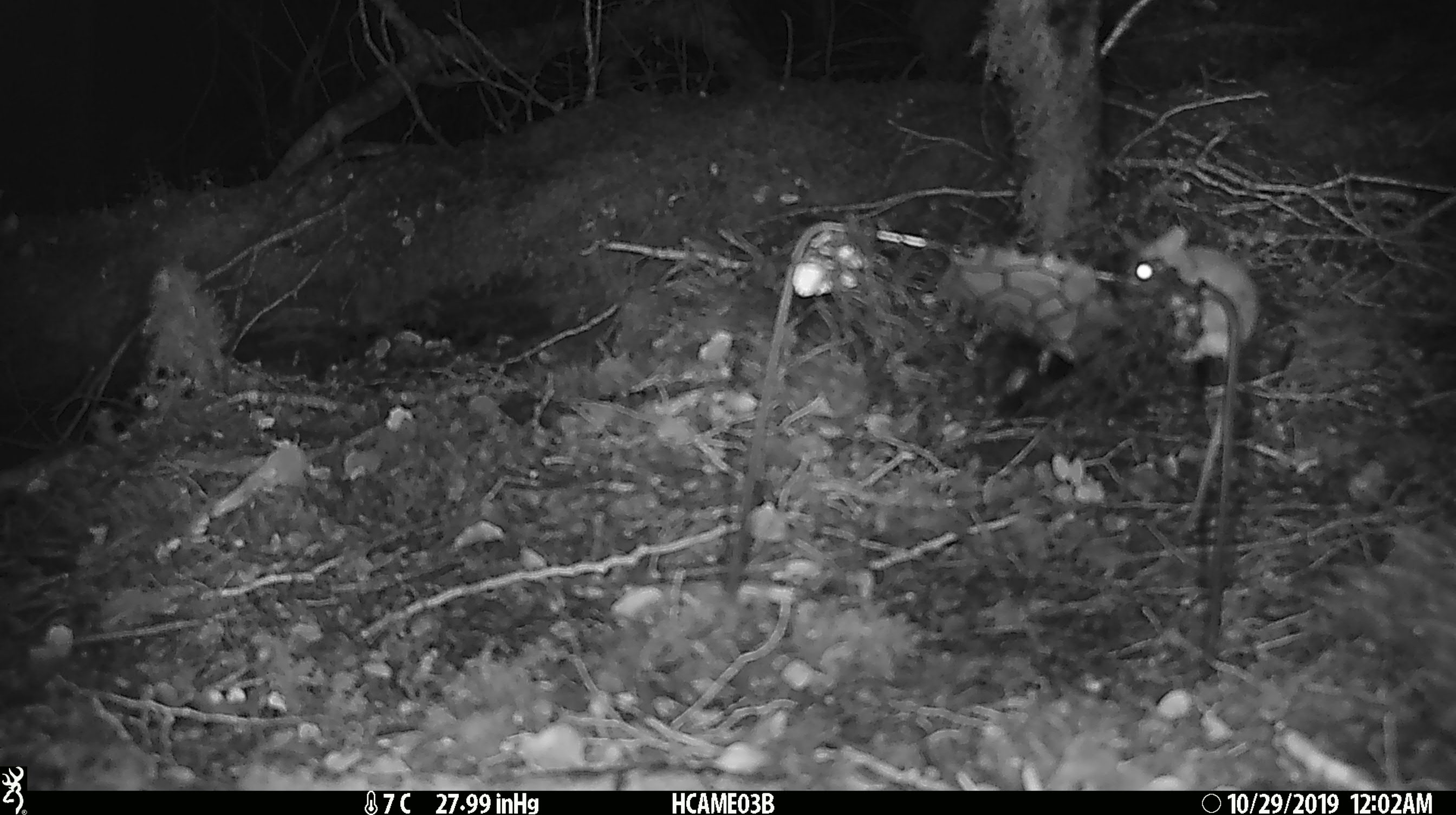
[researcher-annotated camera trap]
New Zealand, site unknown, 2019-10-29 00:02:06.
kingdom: Animalia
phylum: Chordata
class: Mammalia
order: Rodentia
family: Muridae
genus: Mus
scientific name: Mus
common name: mouse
Mouse (Mus).